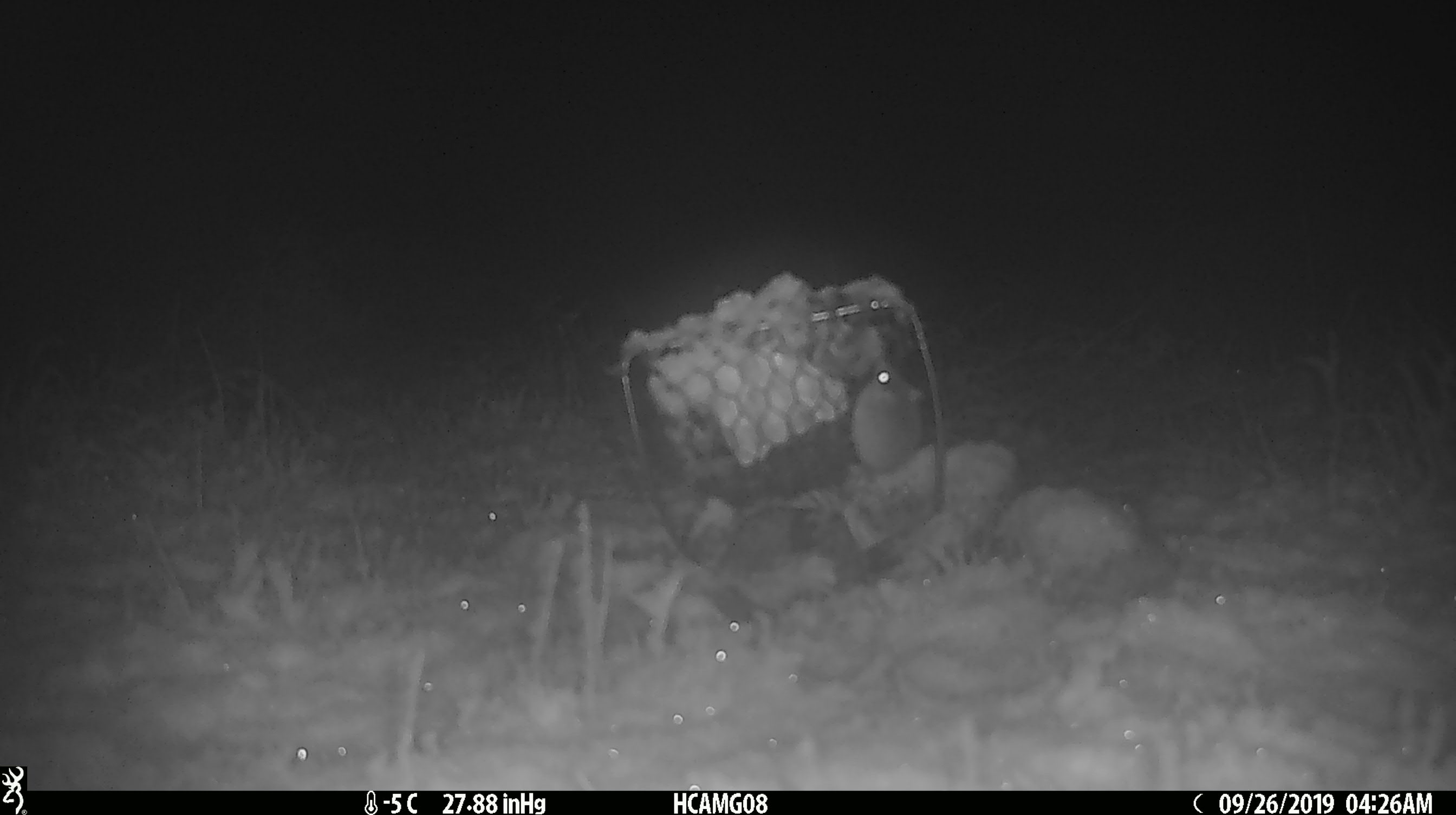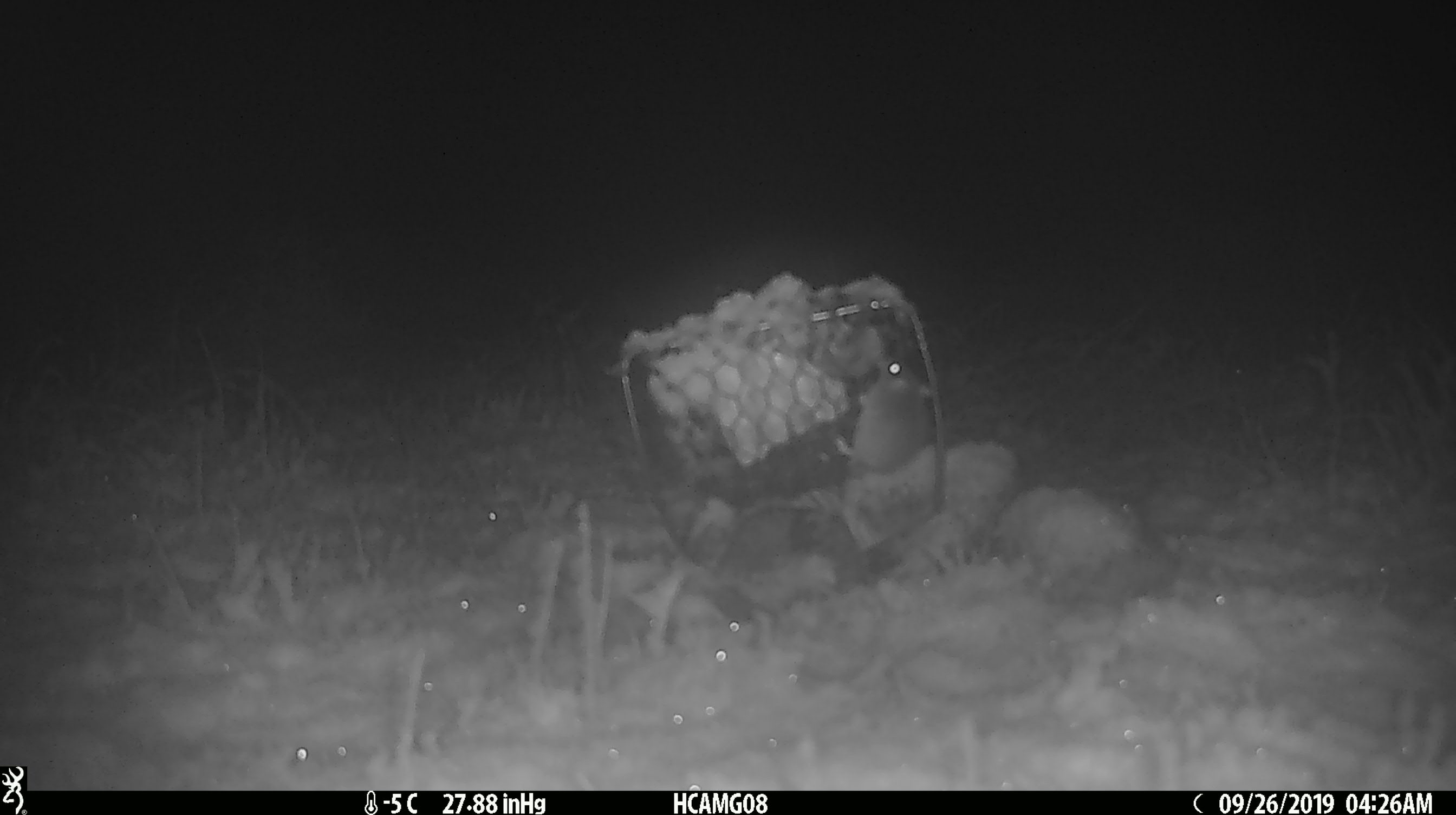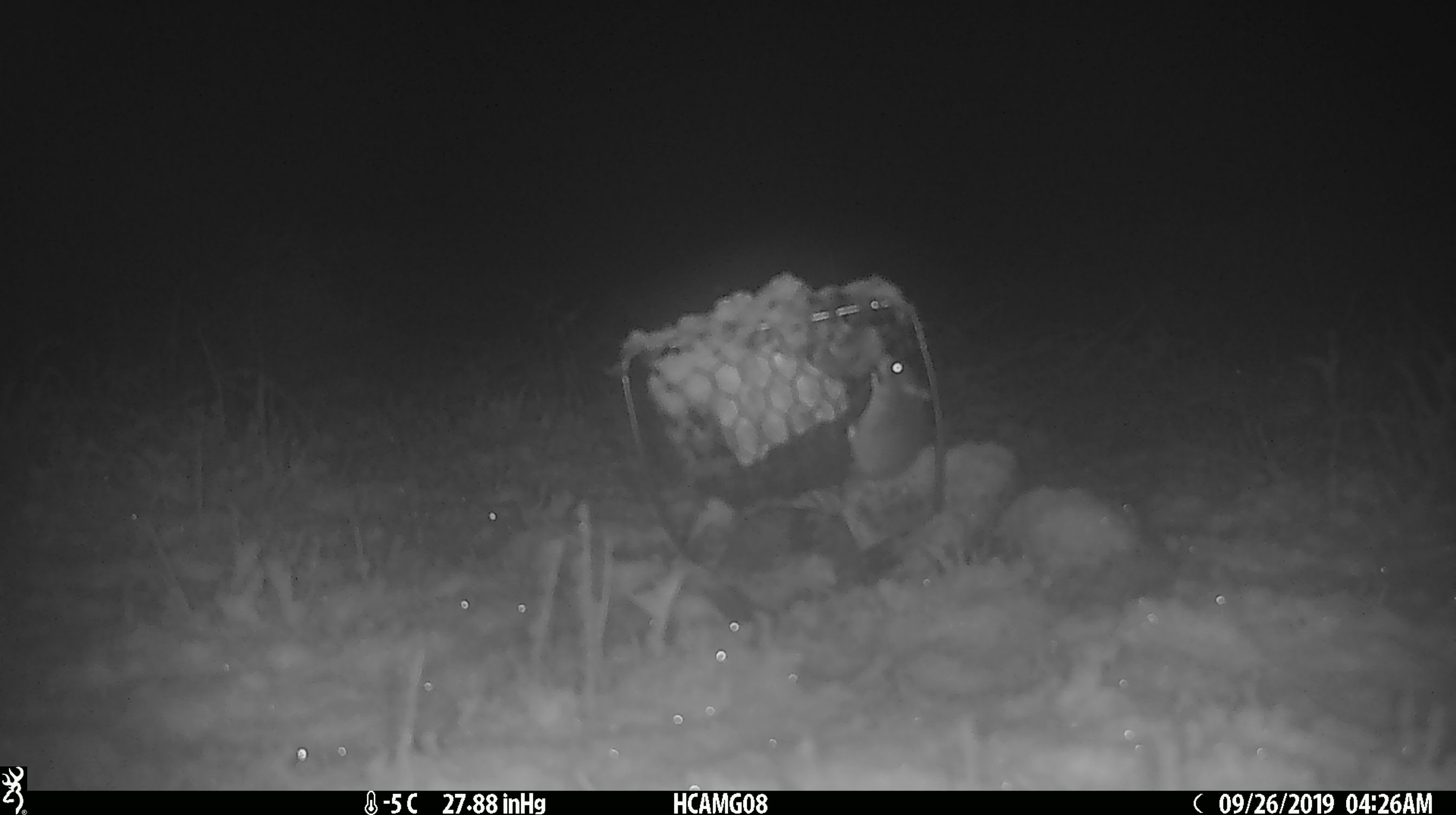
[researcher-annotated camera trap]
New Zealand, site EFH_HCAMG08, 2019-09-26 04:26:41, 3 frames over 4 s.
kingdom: Animalia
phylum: Chordata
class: Mammalia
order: Rodentia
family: Muridae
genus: Mus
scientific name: Mus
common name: mouse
Mouse (Mus).